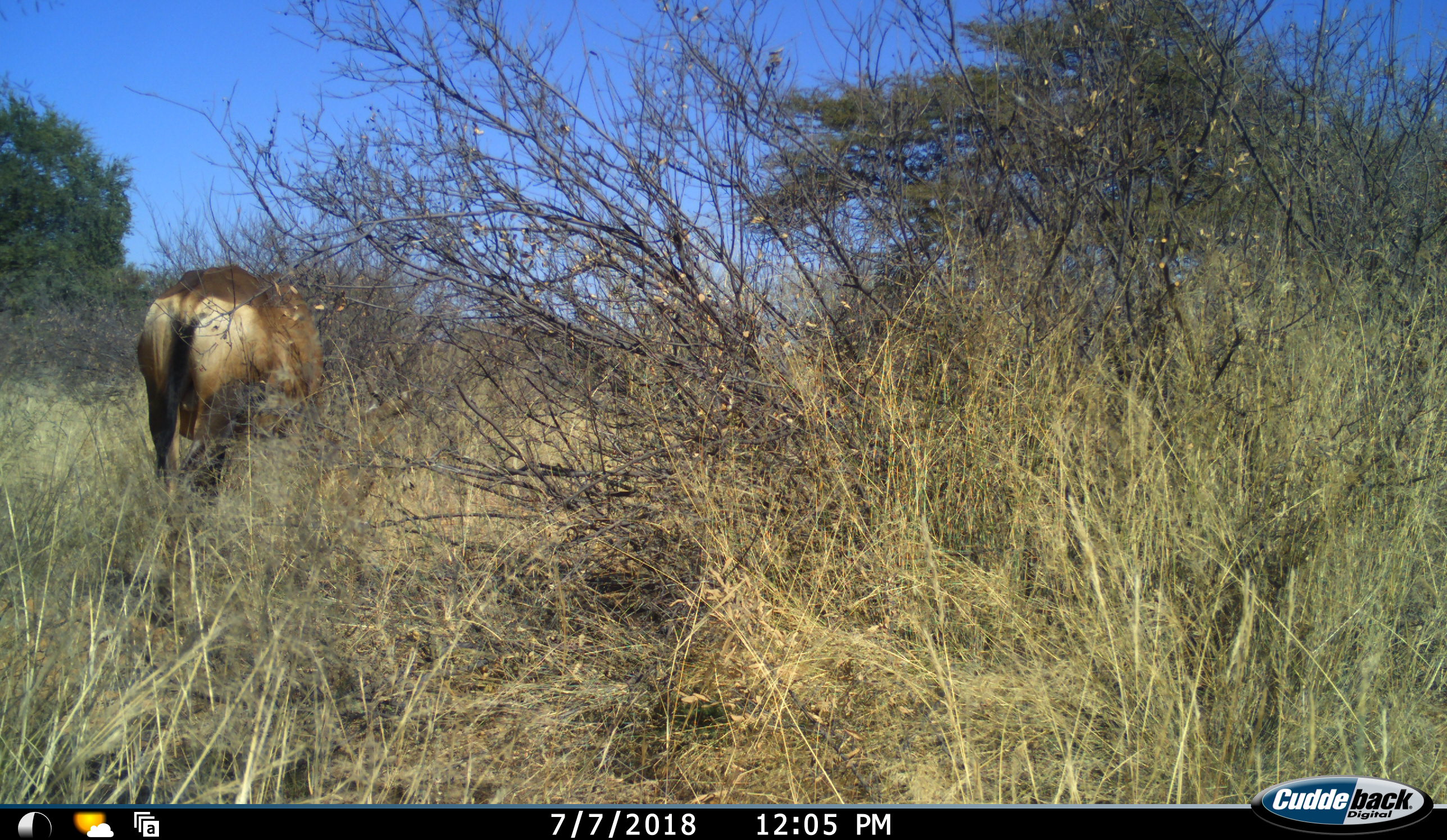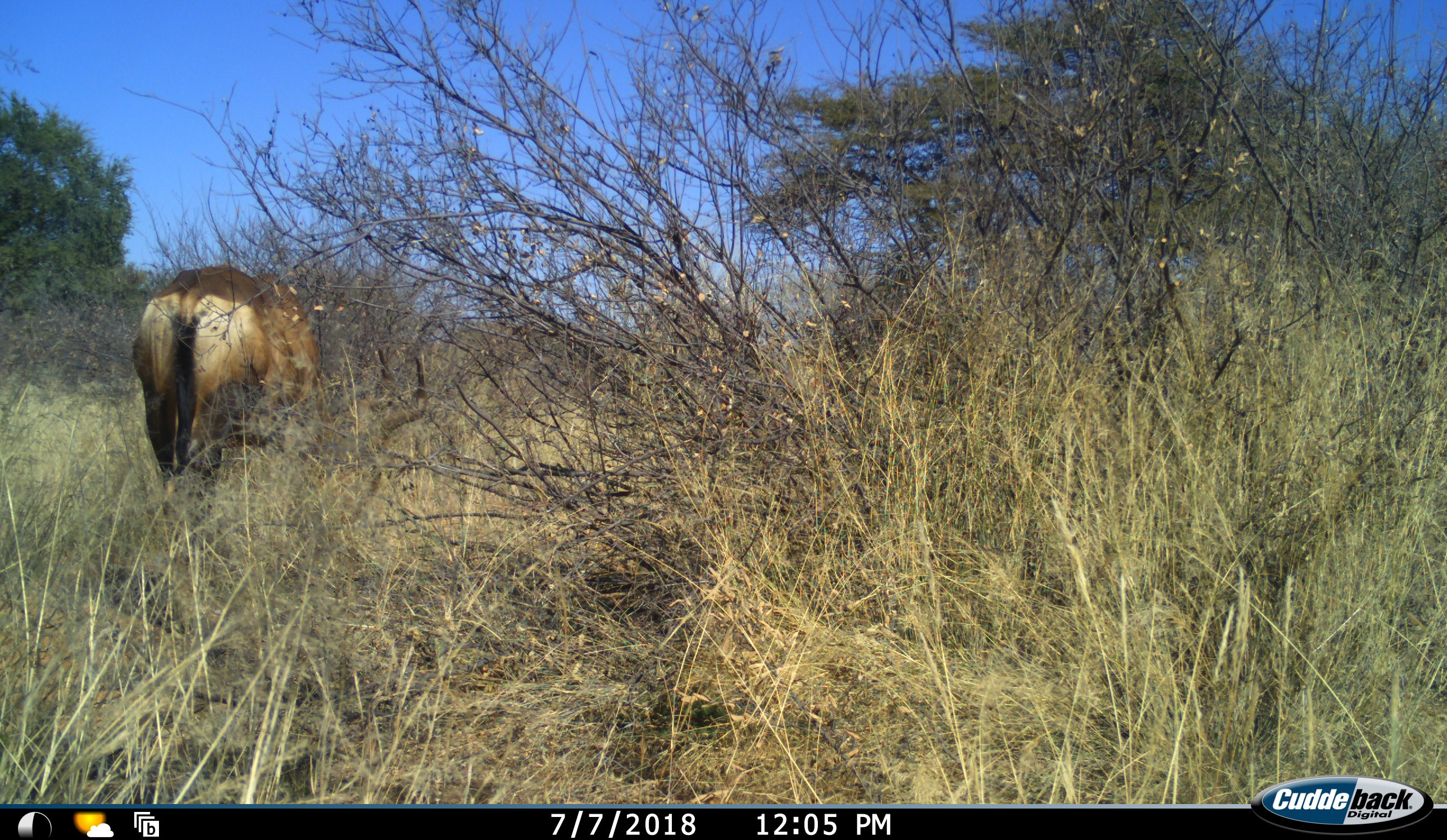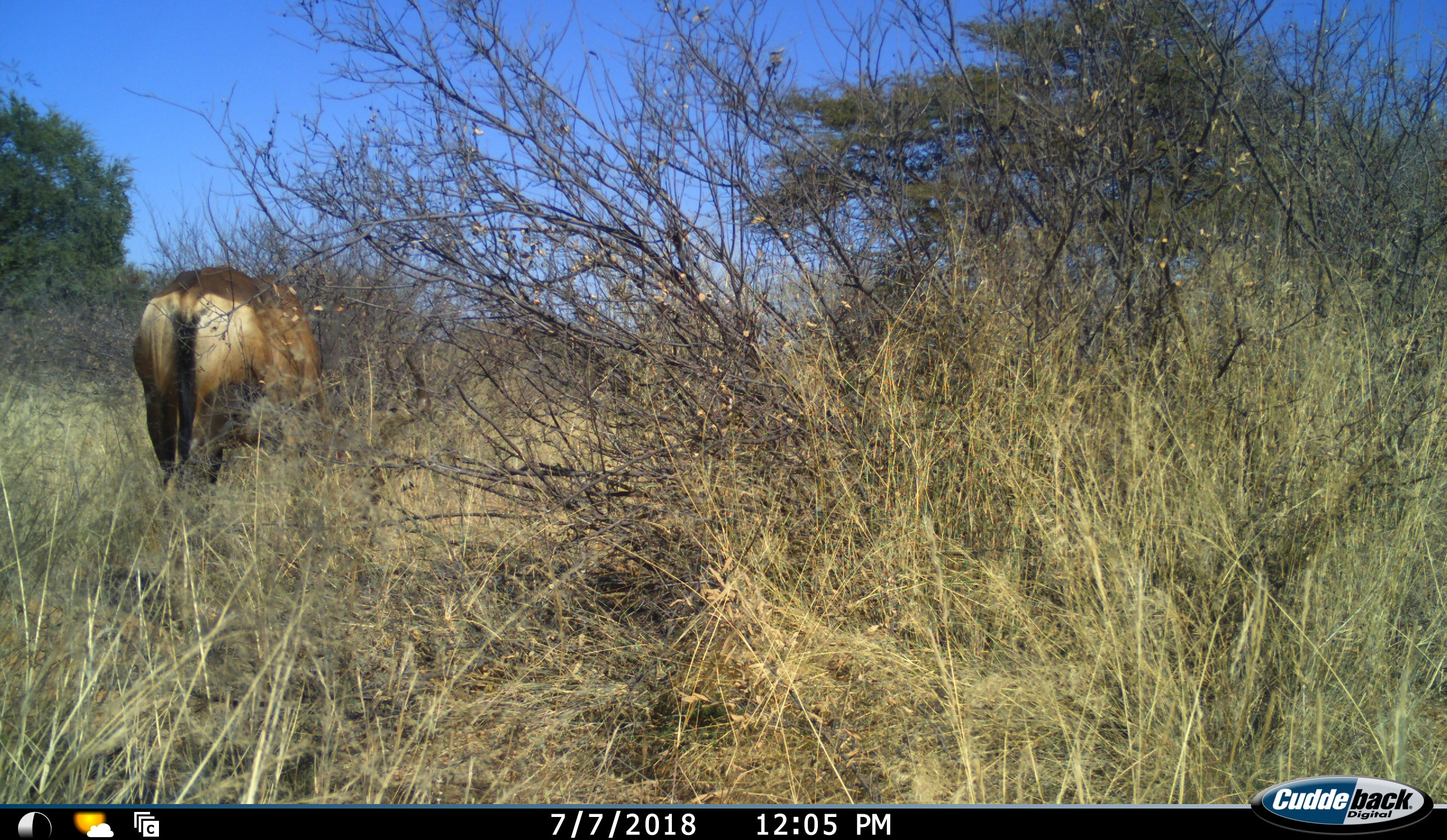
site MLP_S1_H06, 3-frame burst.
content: unidentified animal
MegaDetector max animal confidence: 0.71